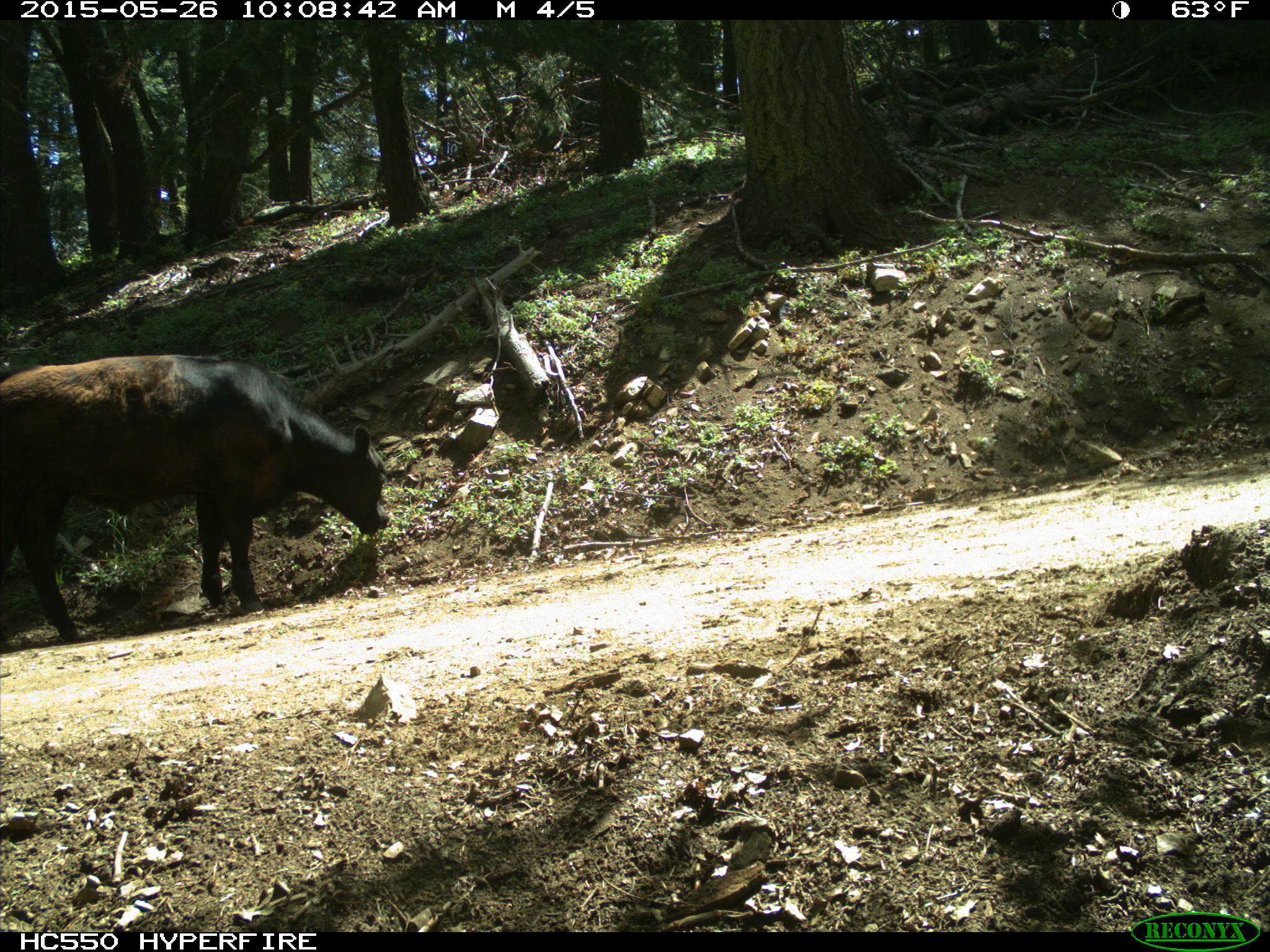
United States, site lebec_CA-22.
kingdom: Animalia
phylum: Chordata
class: Mammalia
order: Artiodactyla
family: Bovidae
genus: Bos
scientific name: Bos taurus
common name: domestic cow